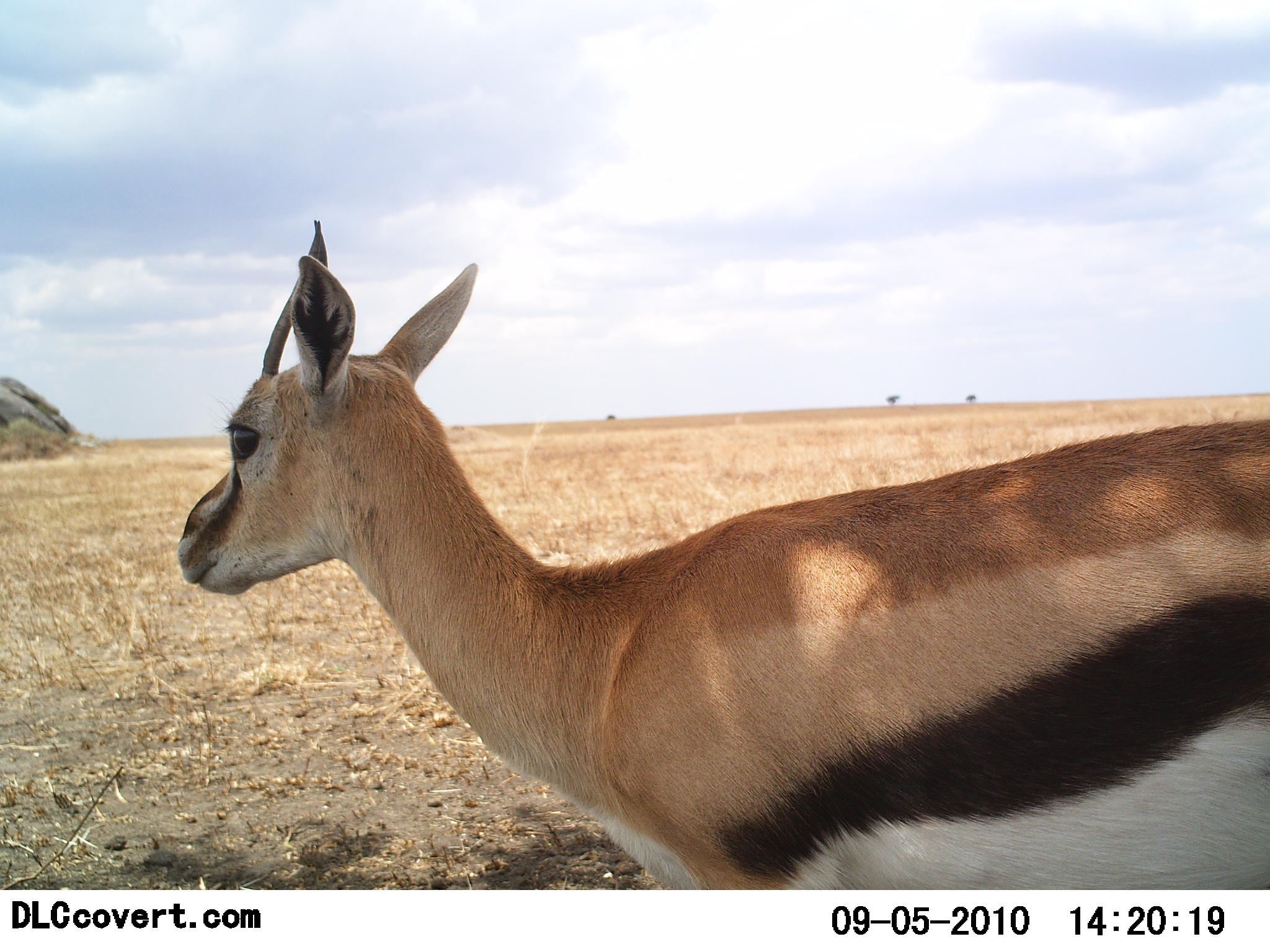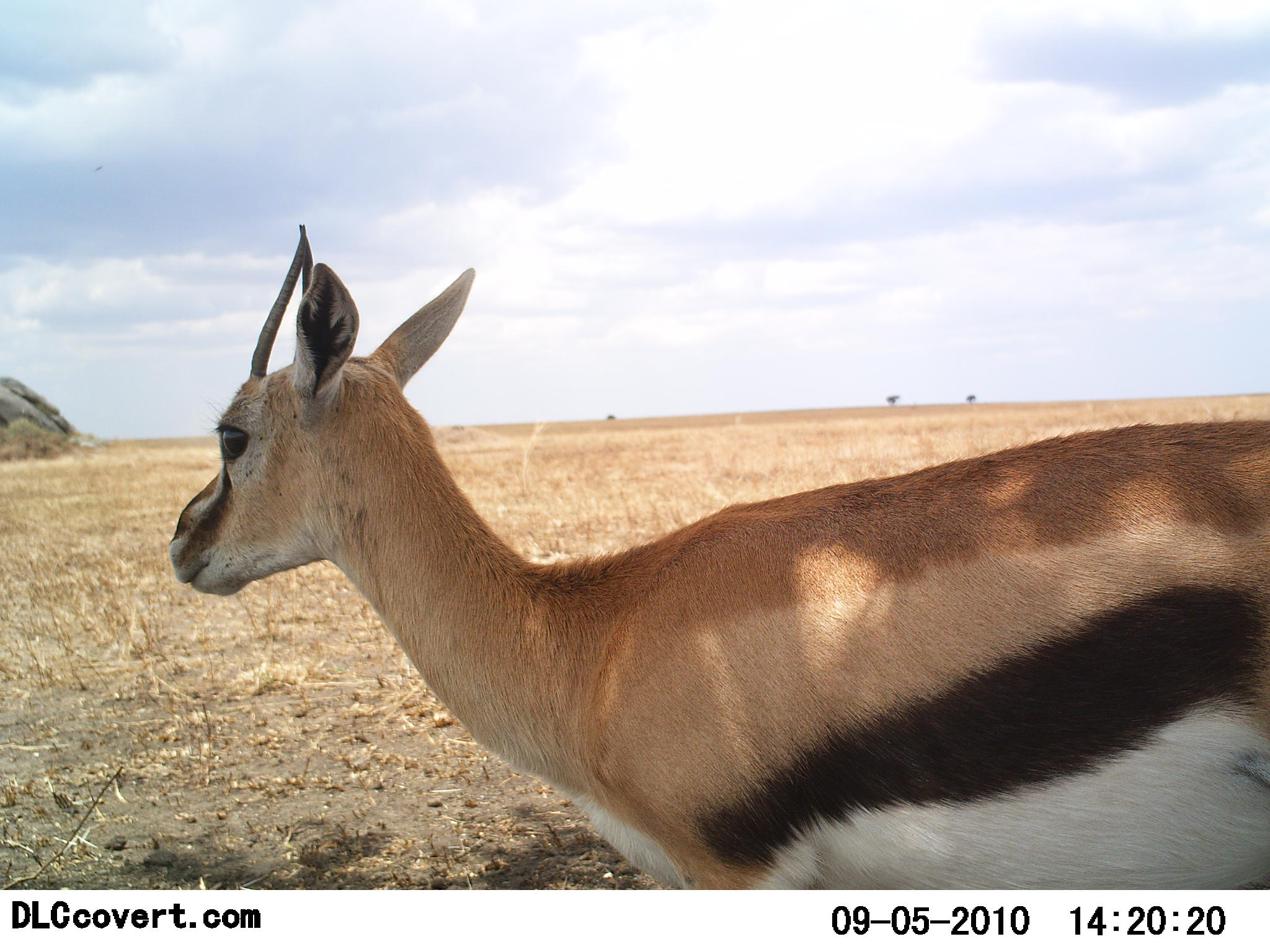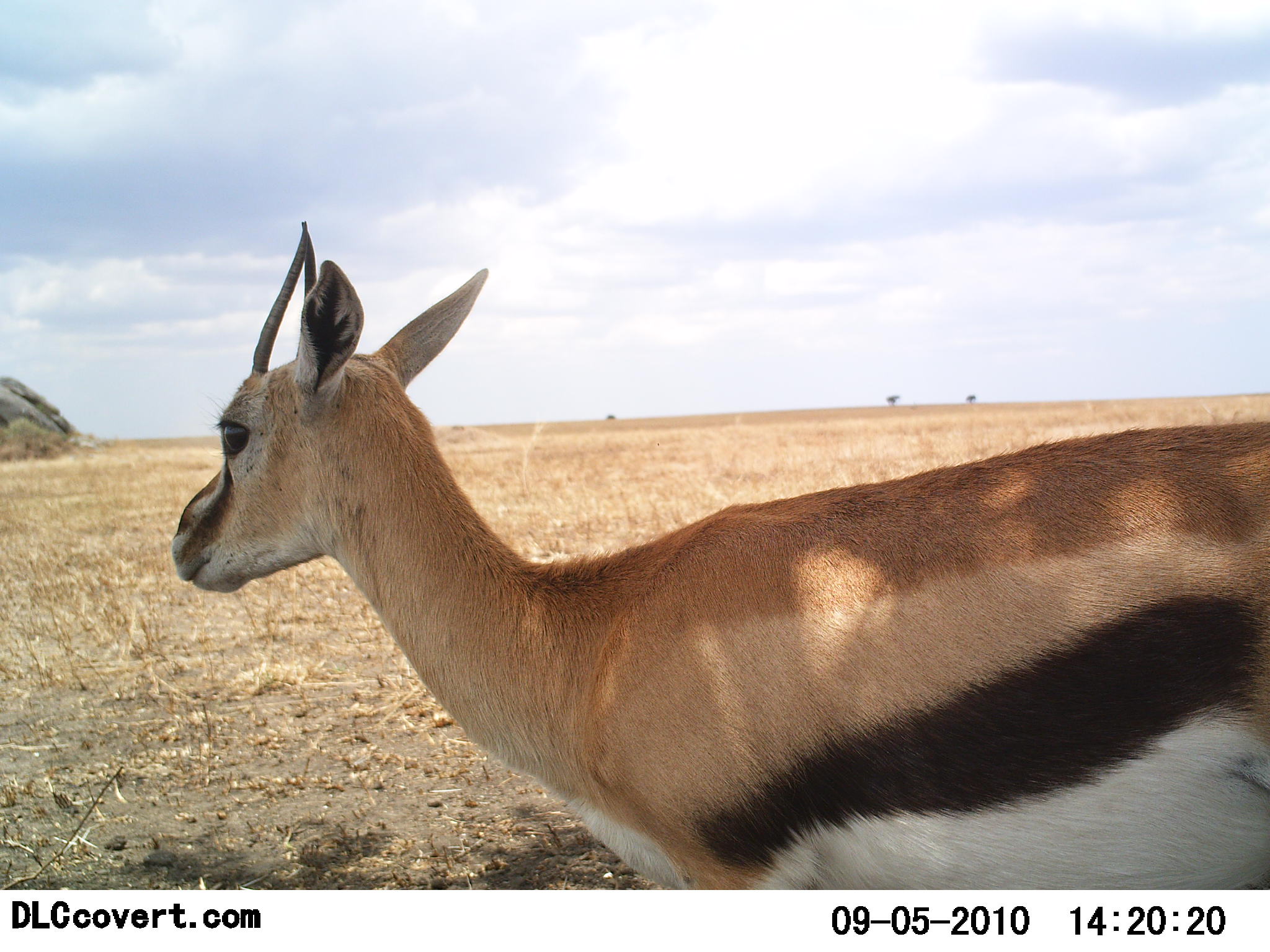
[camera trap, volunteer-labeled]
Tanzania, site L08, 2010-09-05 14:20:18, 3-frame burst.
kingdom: Animalia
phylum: Chordata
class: Mammalia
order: Artiodactyla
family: Bovidae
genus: Eudorcas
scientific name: Eudorcas thomsonii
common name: thomson's gazelle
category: gazellethomsons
Gazellethomsons (thomson's gazelle) (Eudorcas thomsonii), count 1. Behavior (volunteer vote fractions): standing 94%, resting 0%, moving 6%, interacting 0%. Young present (vote fraction): 0%. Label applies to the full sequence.